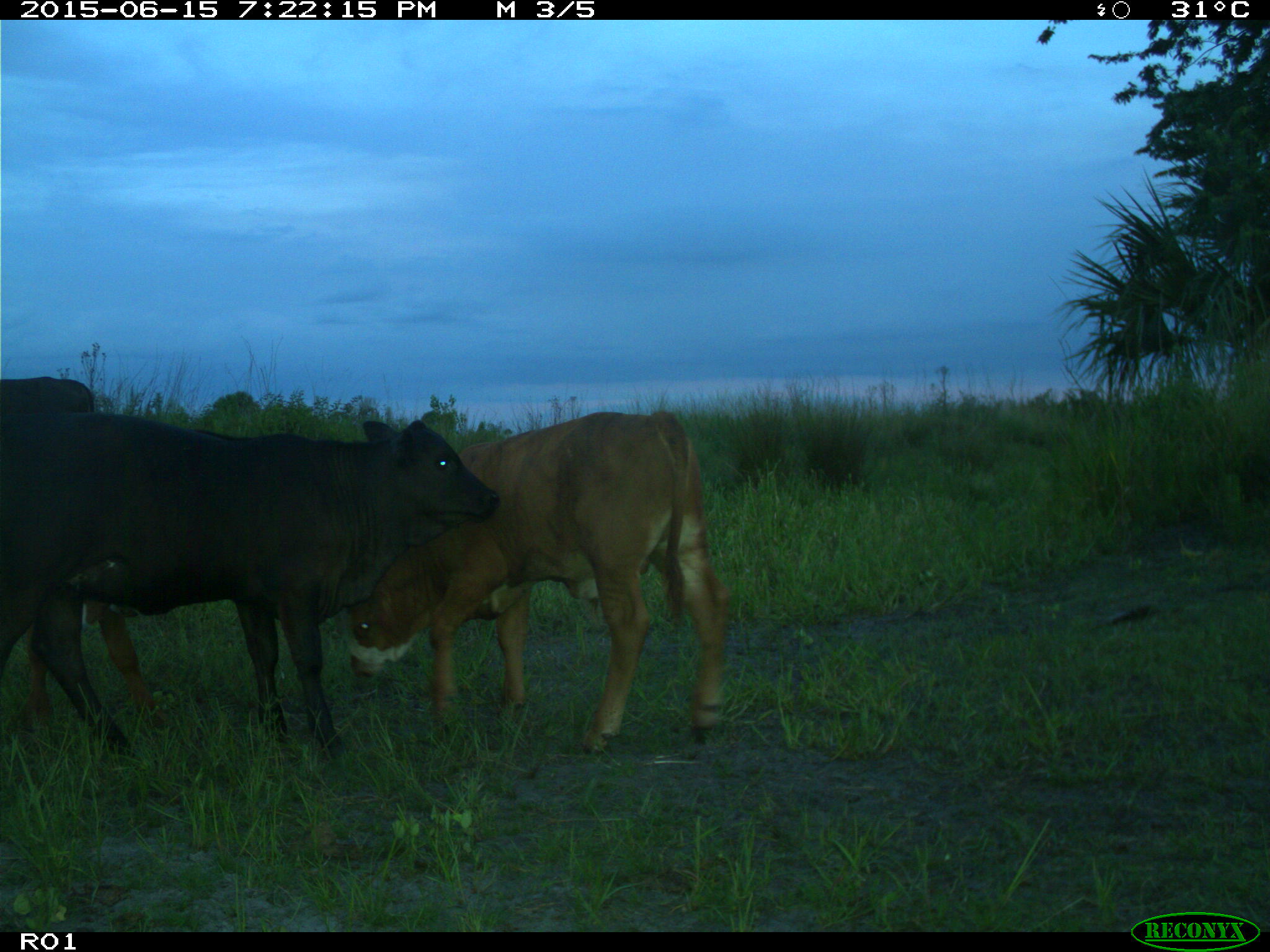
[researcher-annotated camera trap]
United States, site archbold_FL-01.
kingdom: Animalia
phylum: Chordata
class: Mammalia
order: Artiodactyla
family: Bovidae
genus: Bos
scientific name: Bos taurus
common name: domestic cow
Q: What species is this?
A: Bos taurus (domestic cow).